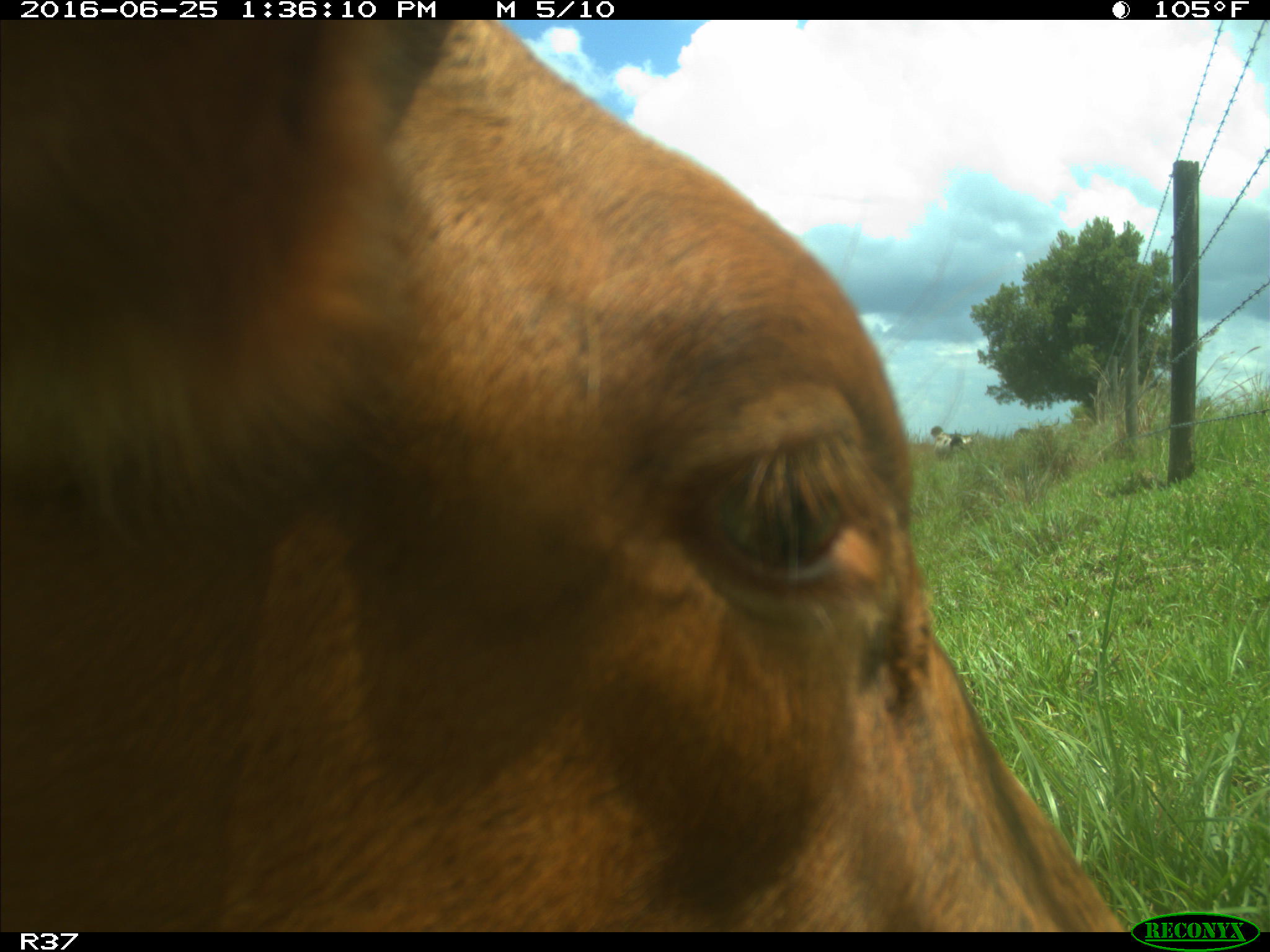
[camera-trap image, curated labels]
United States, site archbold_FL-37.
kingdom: Animalia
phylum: Chordata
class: Mammalia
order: Artiodactyla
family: Bovidae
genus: Bos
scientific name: Bos taurus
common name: domestic cow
Bos taurus (domestic cow).